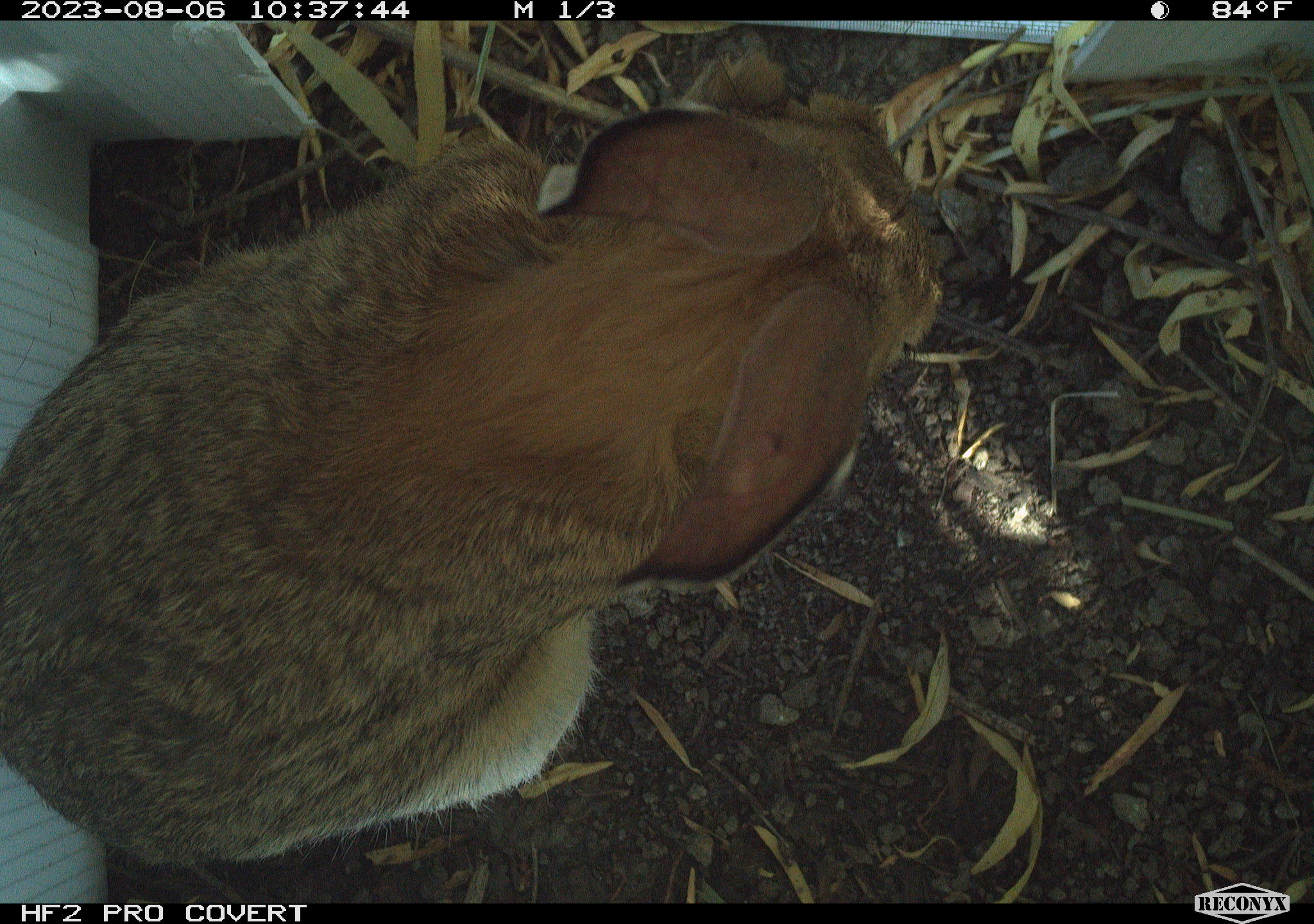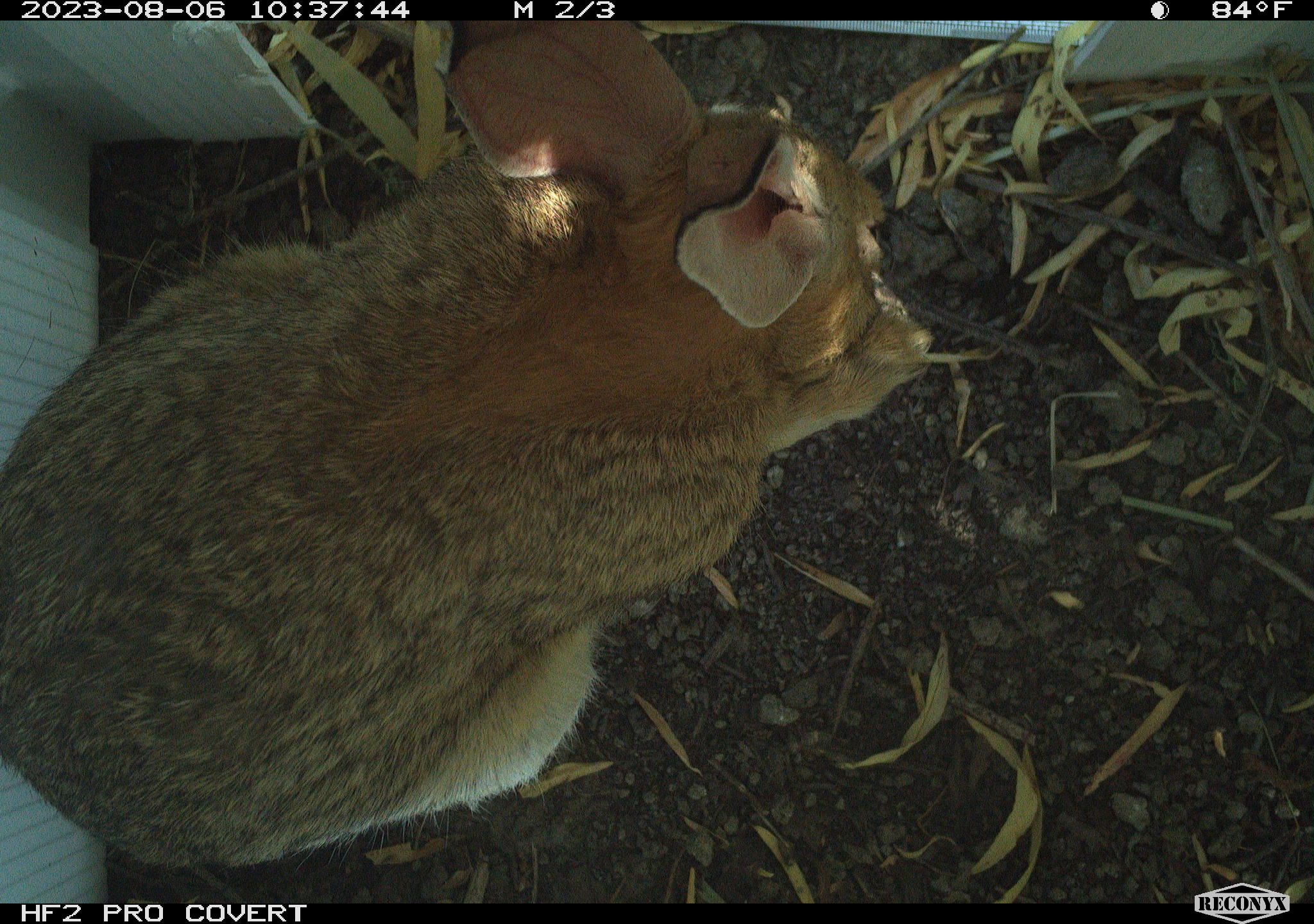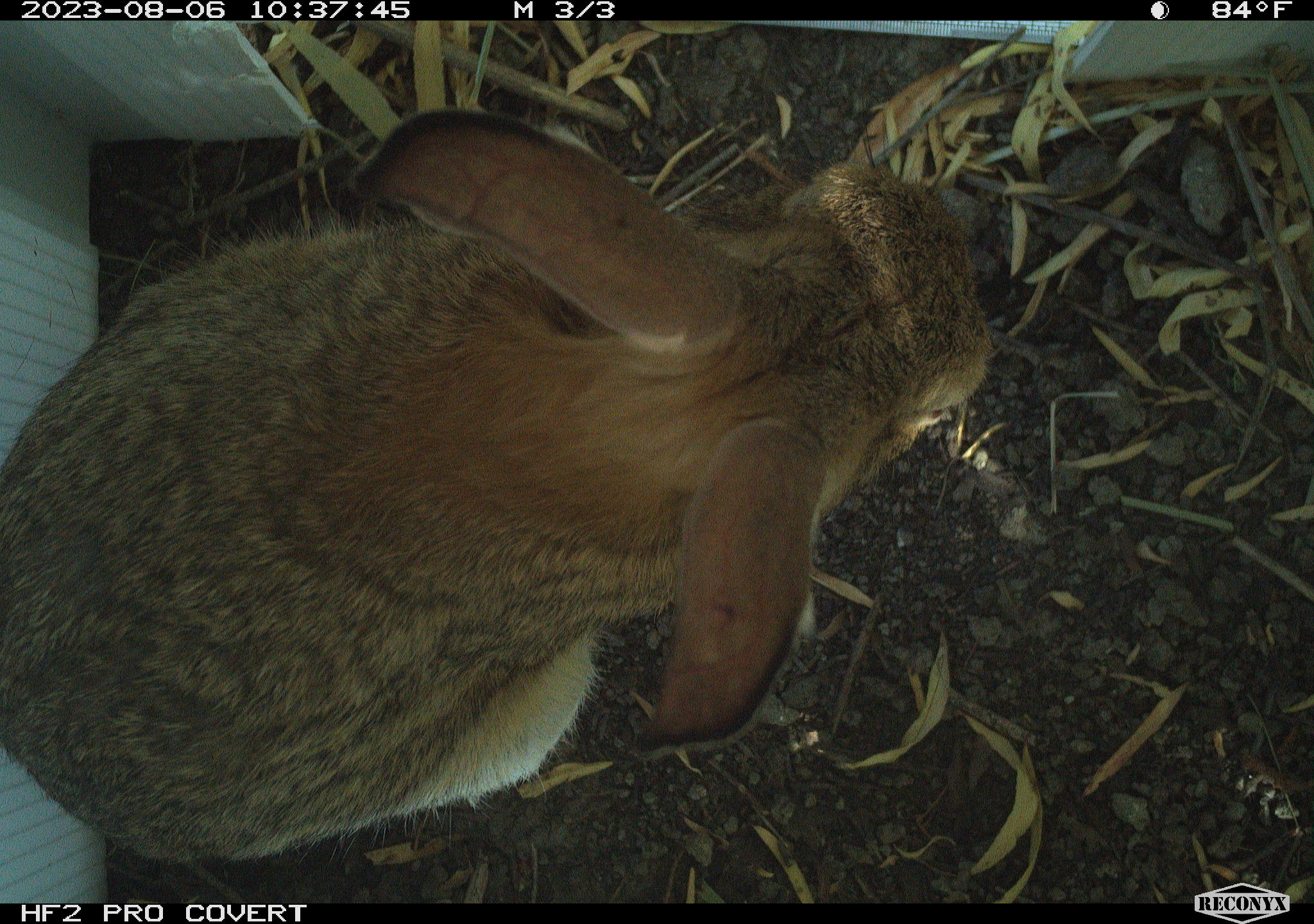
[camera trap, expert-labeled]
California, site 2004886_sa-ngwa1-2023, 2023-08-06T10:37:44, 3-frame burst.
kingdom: Animalia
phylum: Chordata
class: Mammalia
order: Lagomorpha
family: Leporidae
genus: Sylvilagus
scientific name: Sylvilagus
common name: cottontail rabbits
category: sylvilagus species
Sylvilagus species (cottontail rabbits) (Sylvilagus).